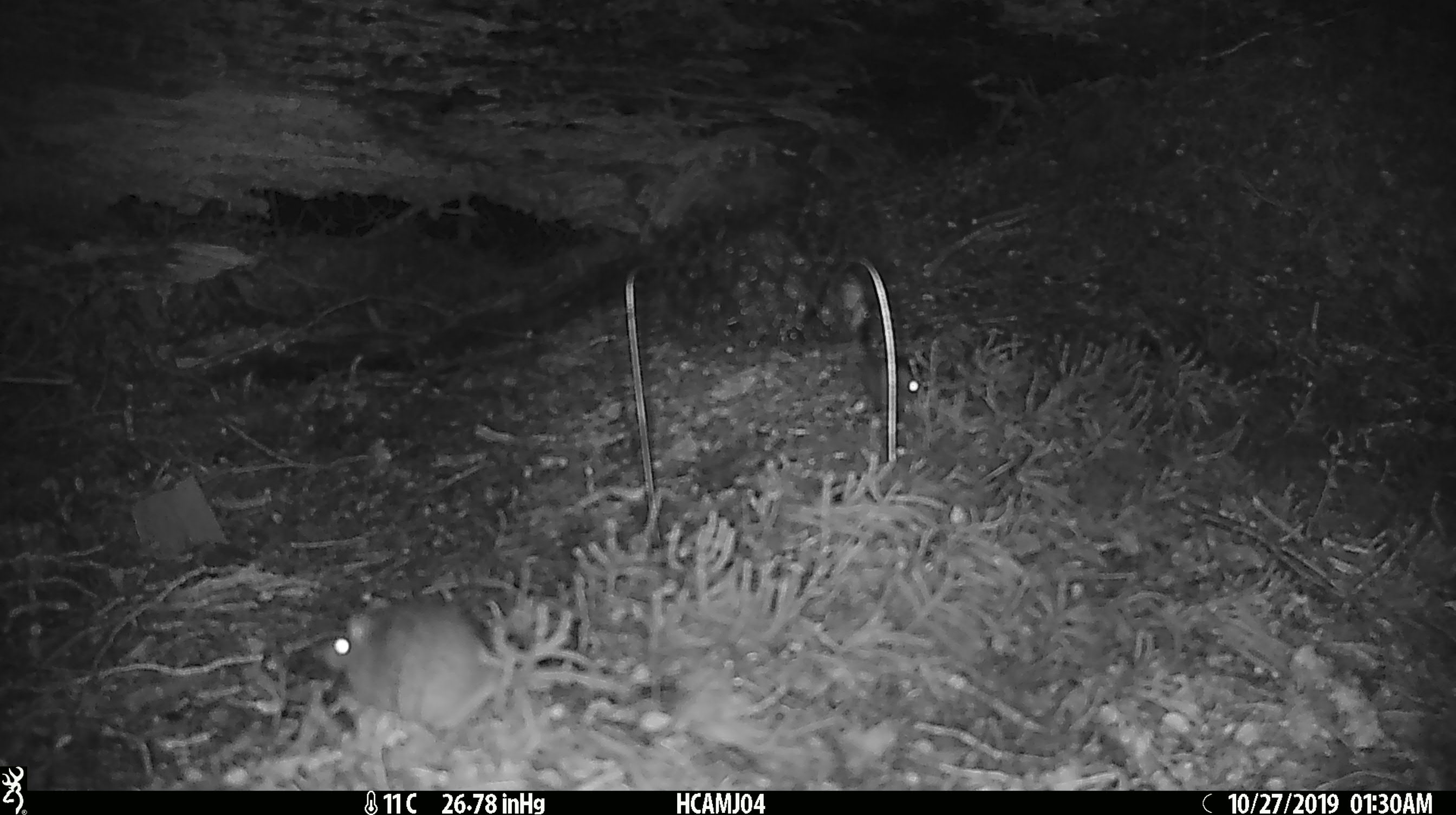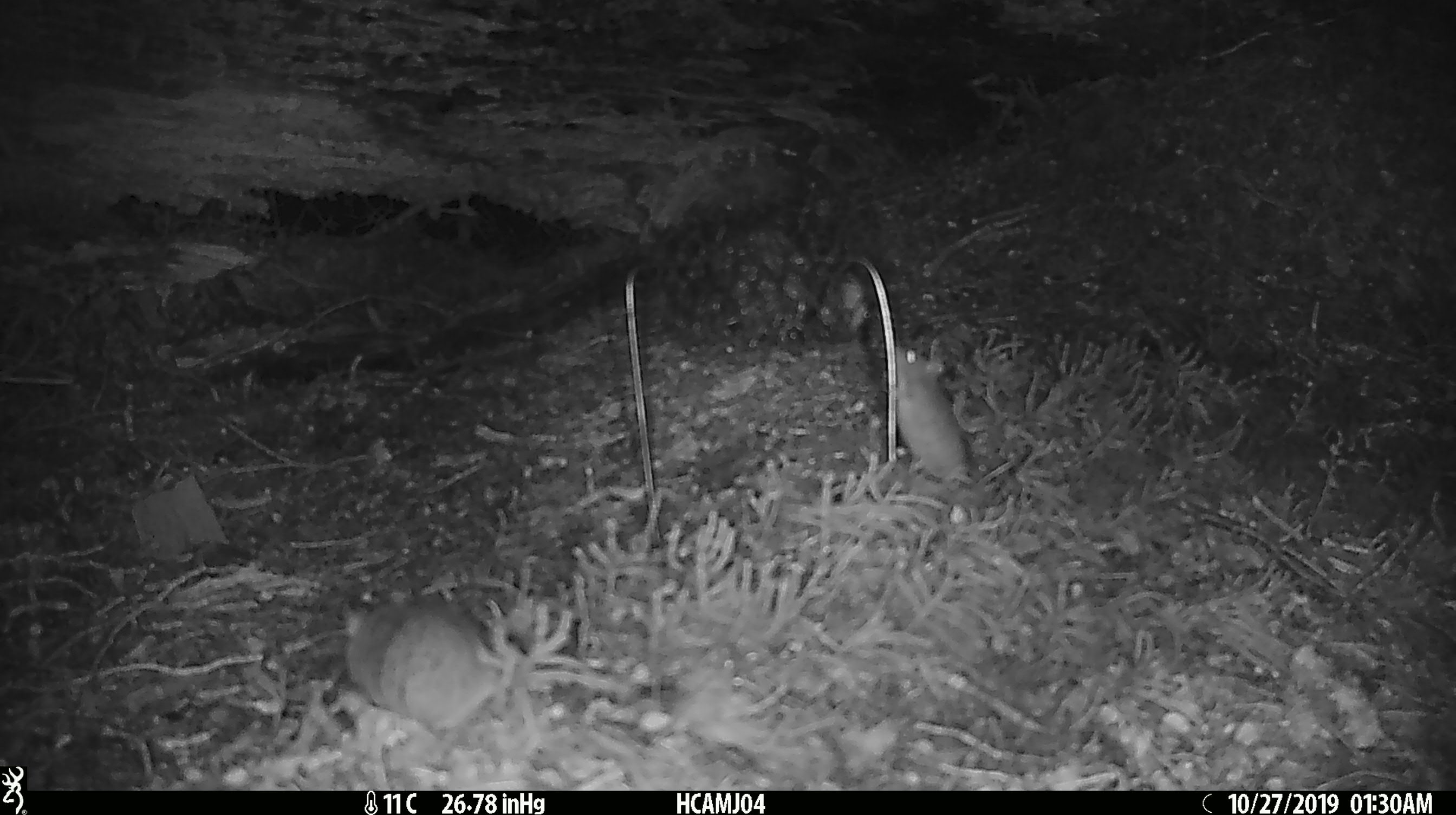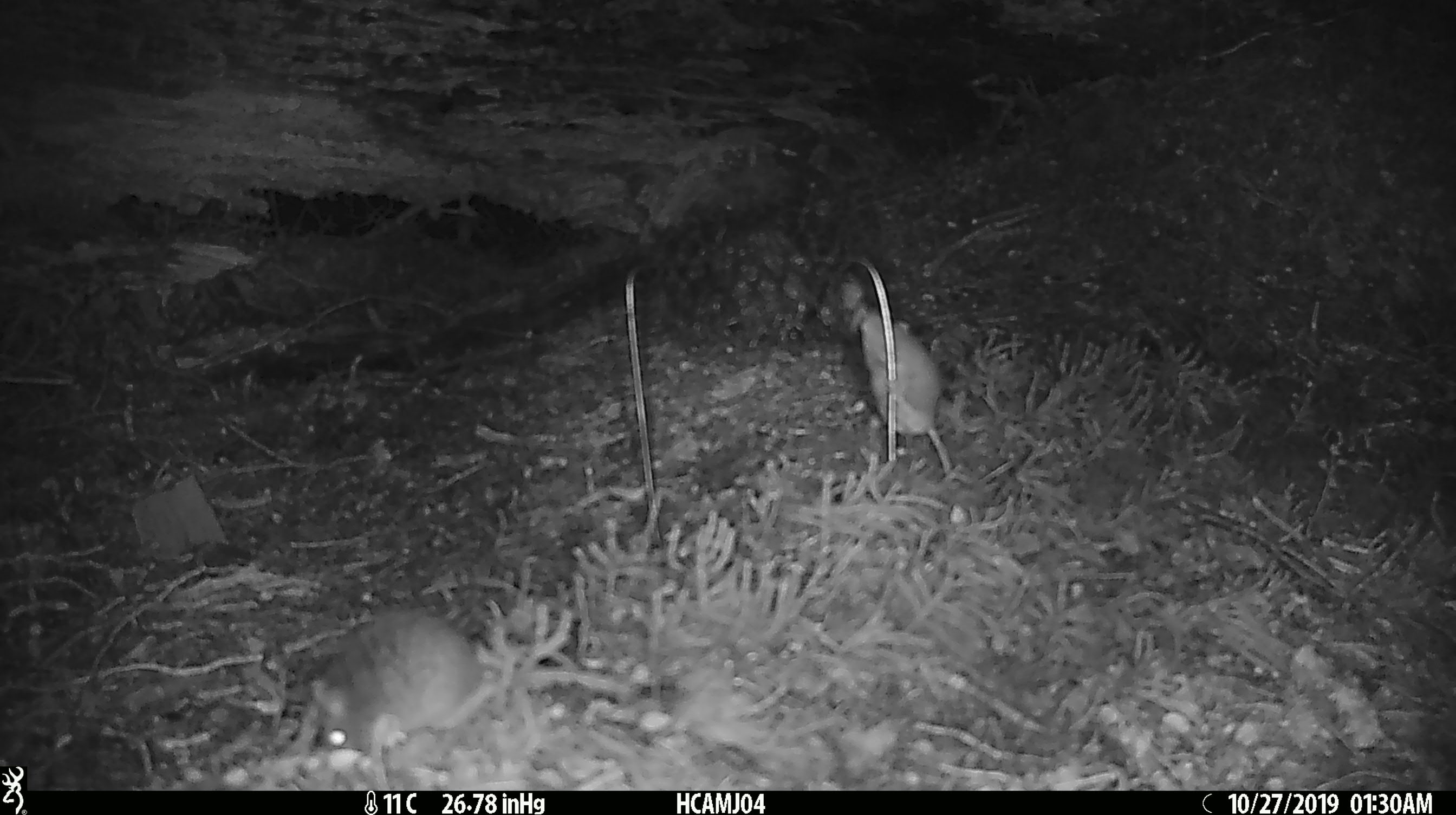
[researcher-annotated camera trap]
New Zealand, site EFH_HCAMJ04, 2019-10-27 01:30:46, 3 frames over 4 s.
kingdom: Animalia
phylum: Chordata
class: Mammalia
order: Rodentia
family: Muridae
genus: Mus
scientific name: Mus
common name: mouse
Mouse (Mus).